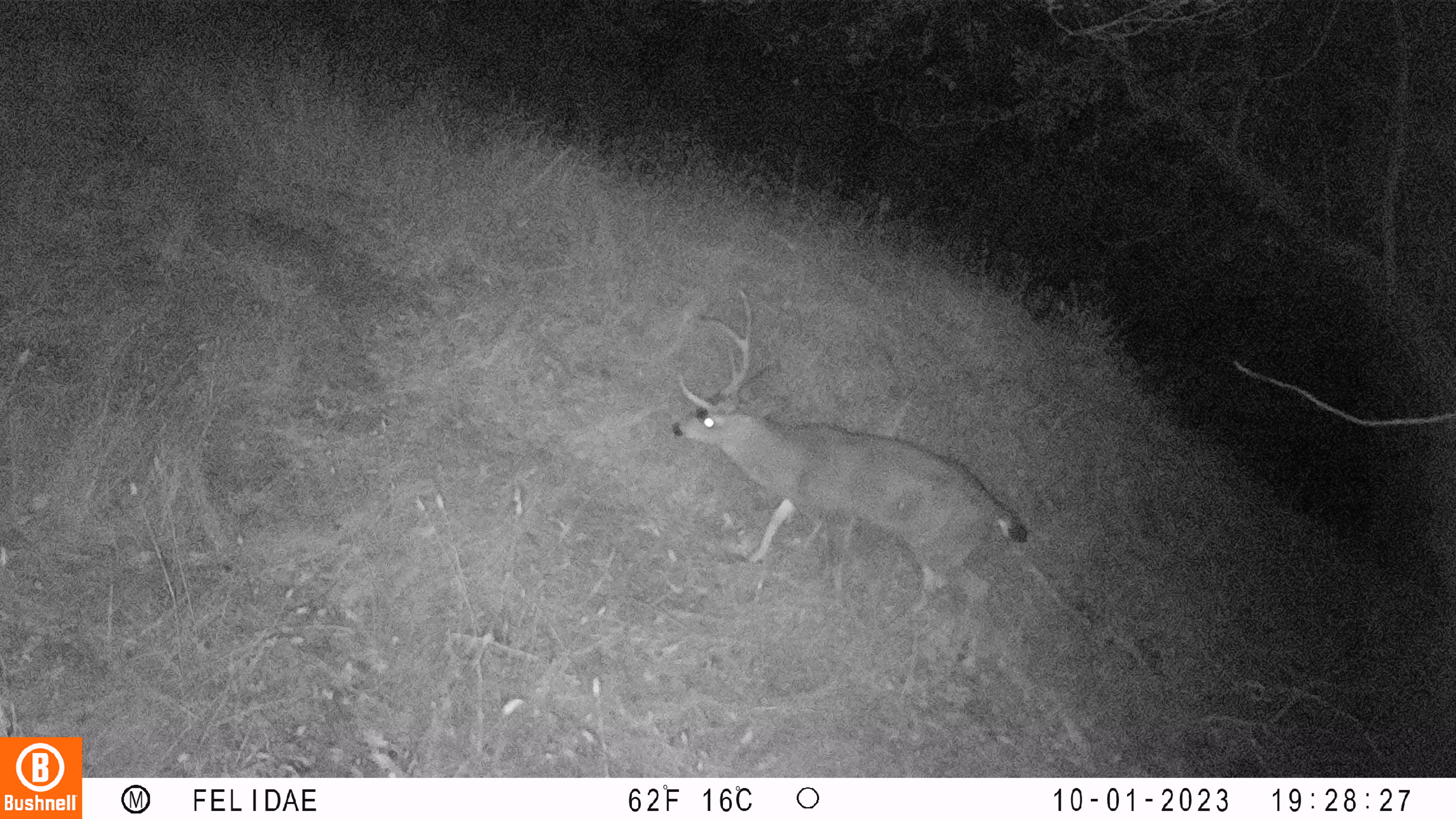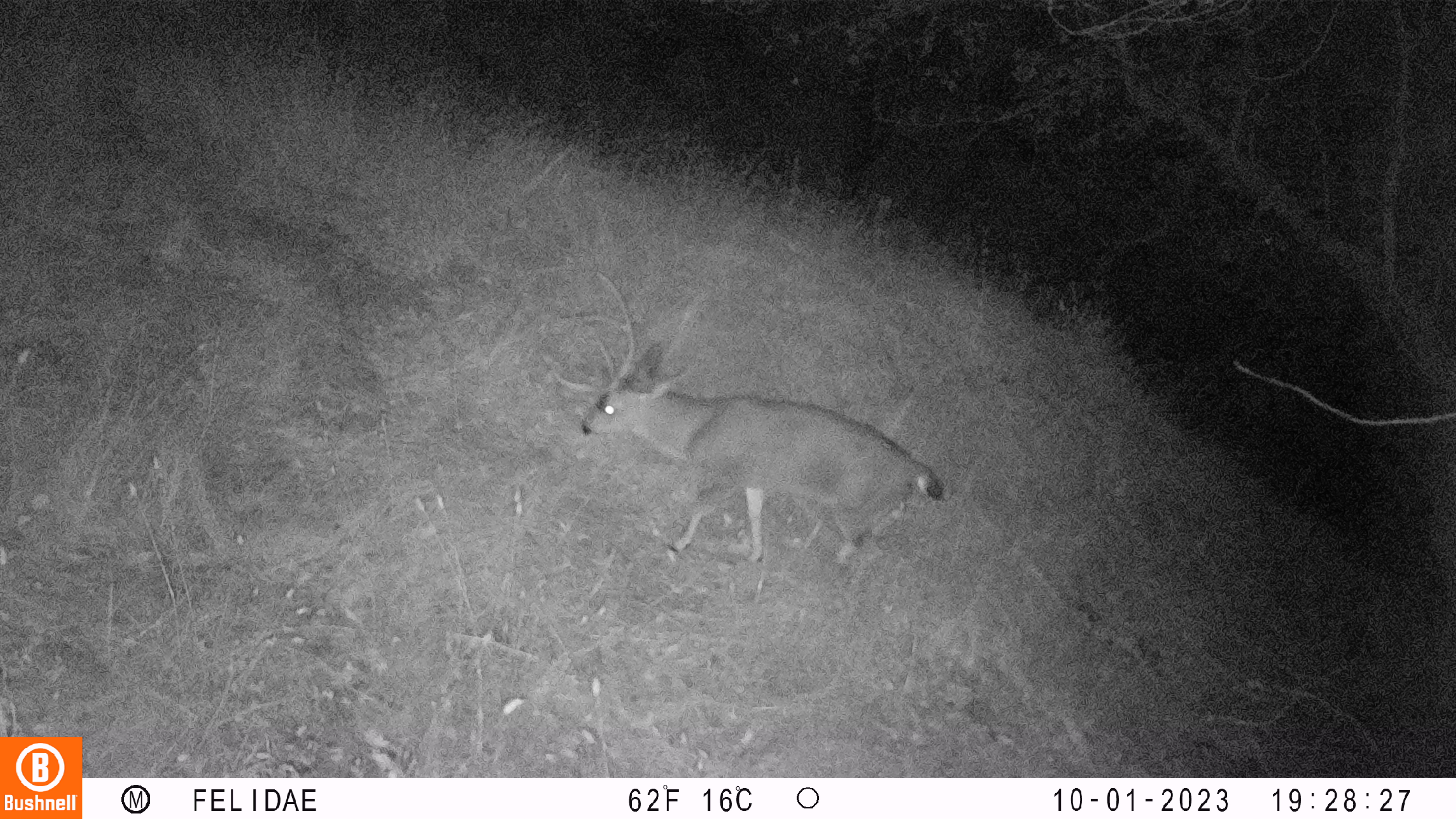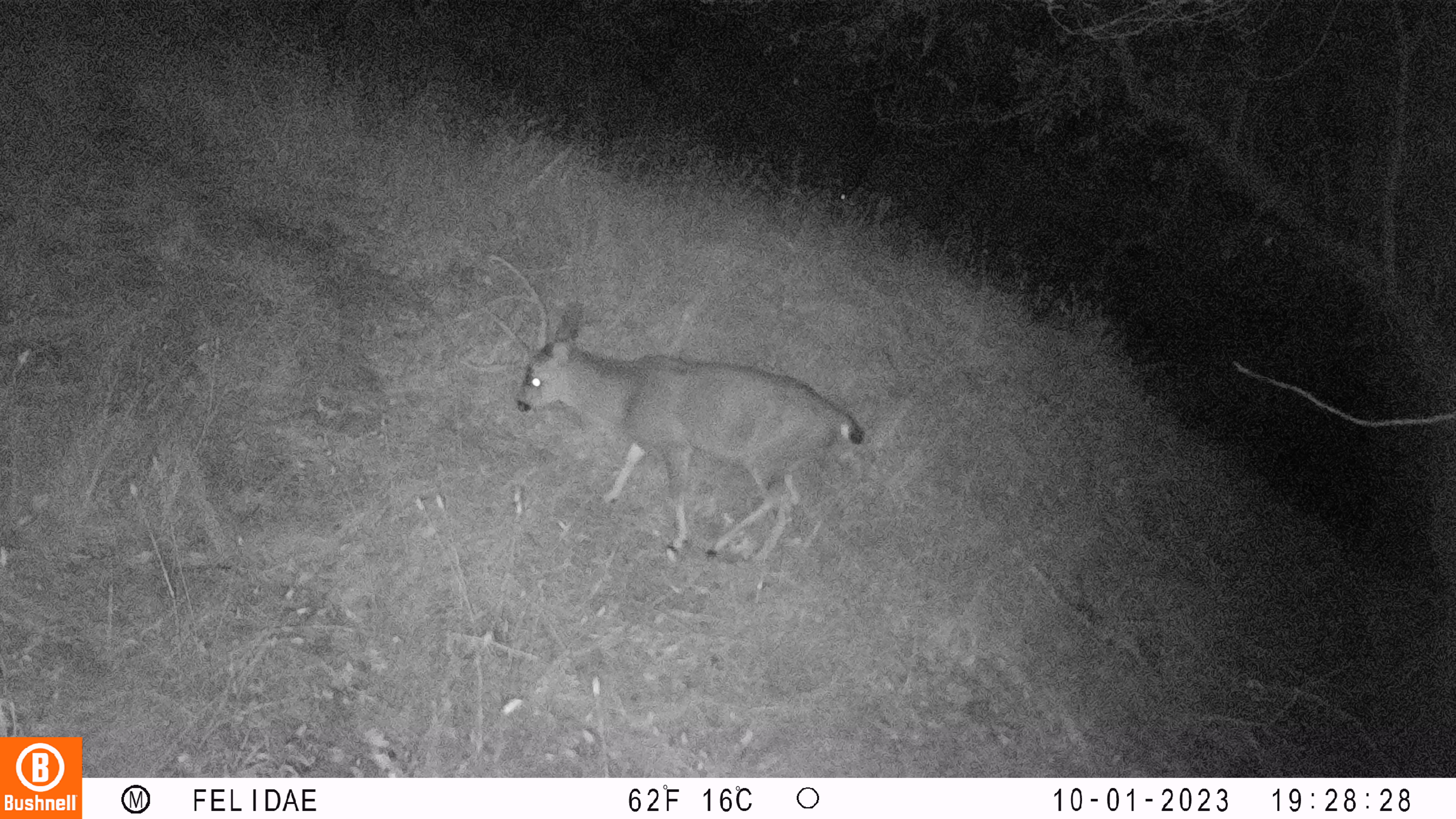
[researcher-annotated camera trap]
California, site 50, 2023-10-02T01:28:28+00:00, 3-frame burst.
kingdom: Animalia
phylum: Chordata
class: Mammalia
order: Artiodactyla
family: Cervidae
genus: Odocoileus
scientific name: Odocoileus hemionus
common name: mule deer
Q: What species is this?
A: Mule deer (Odocoileus hemionus).